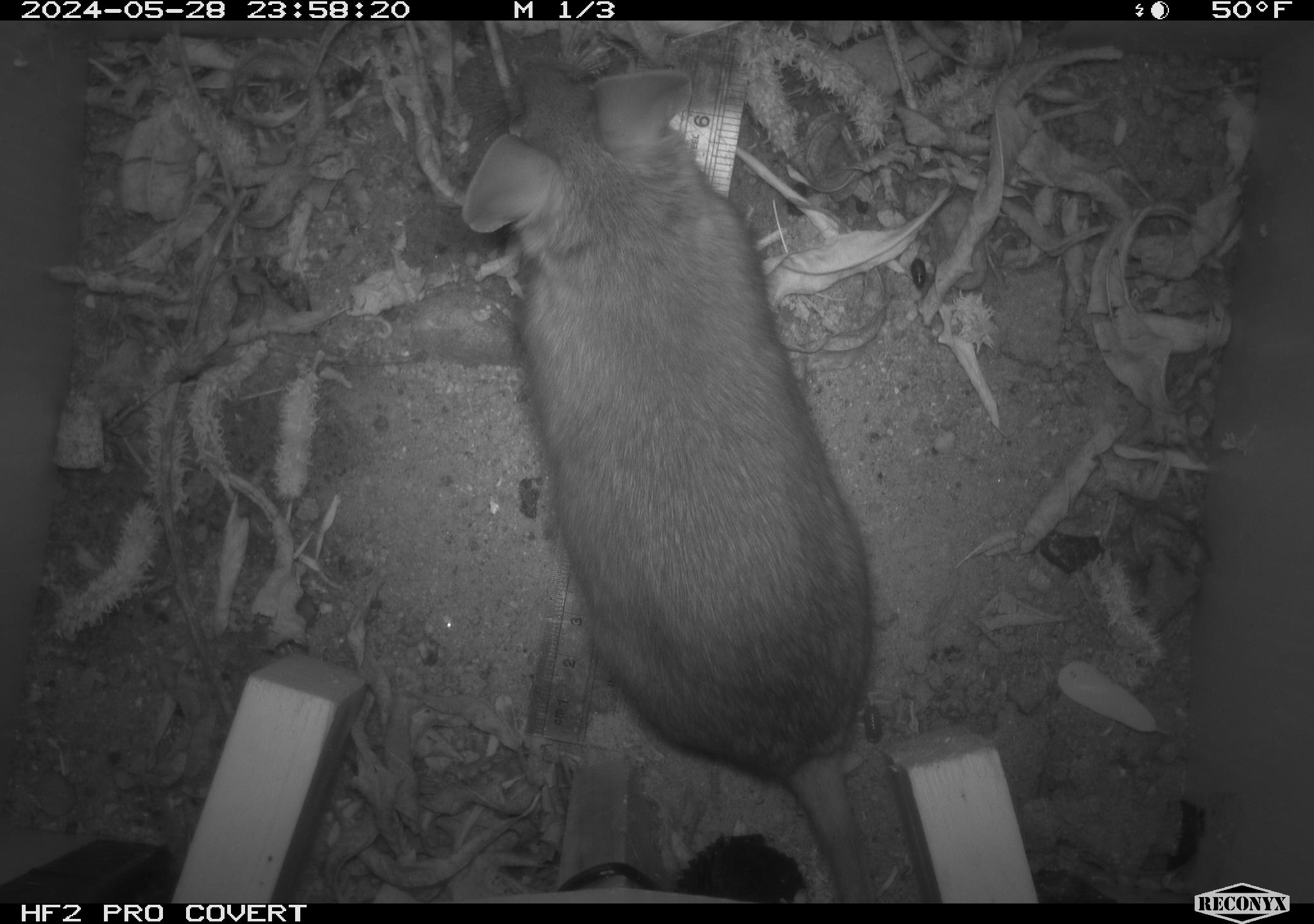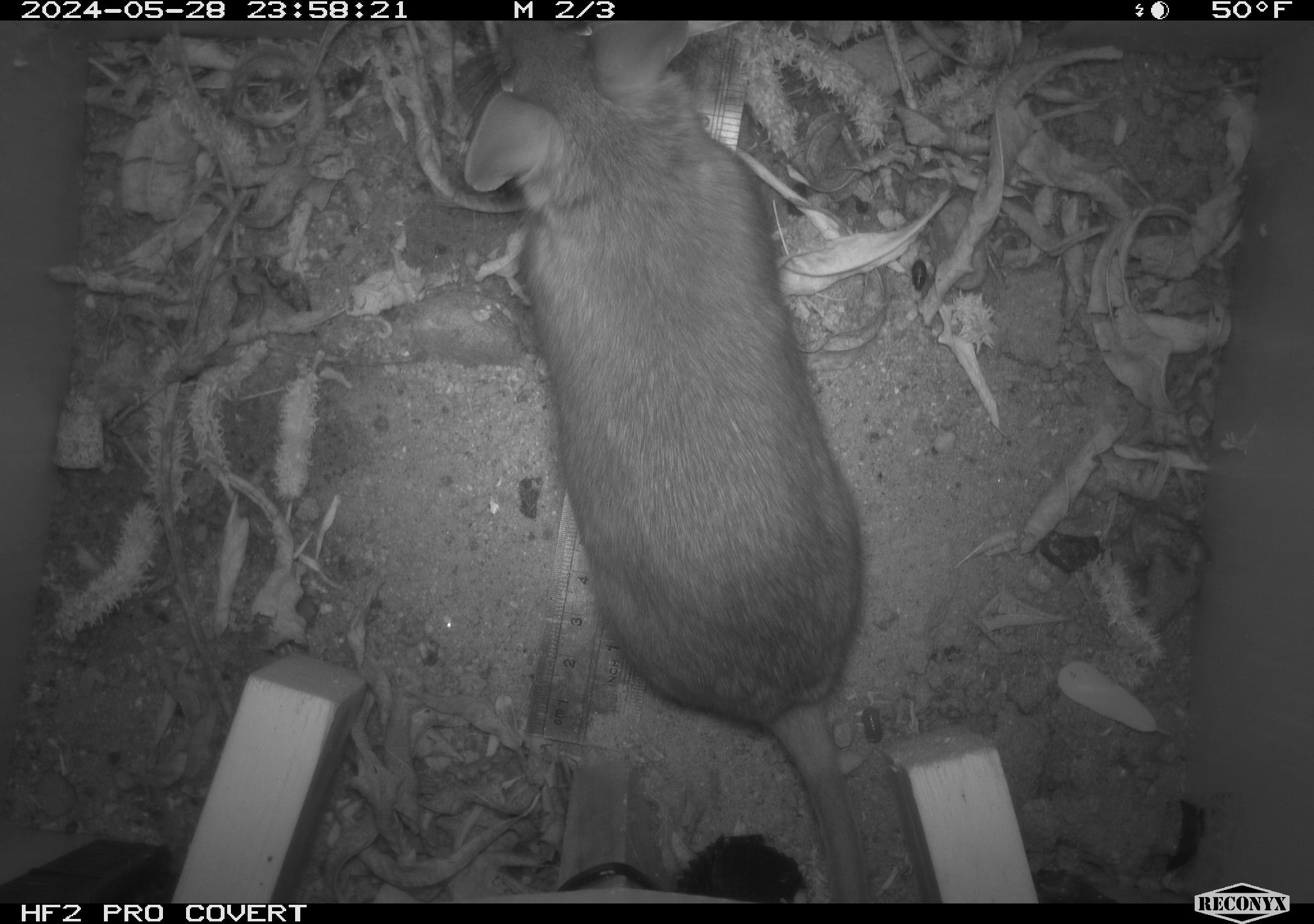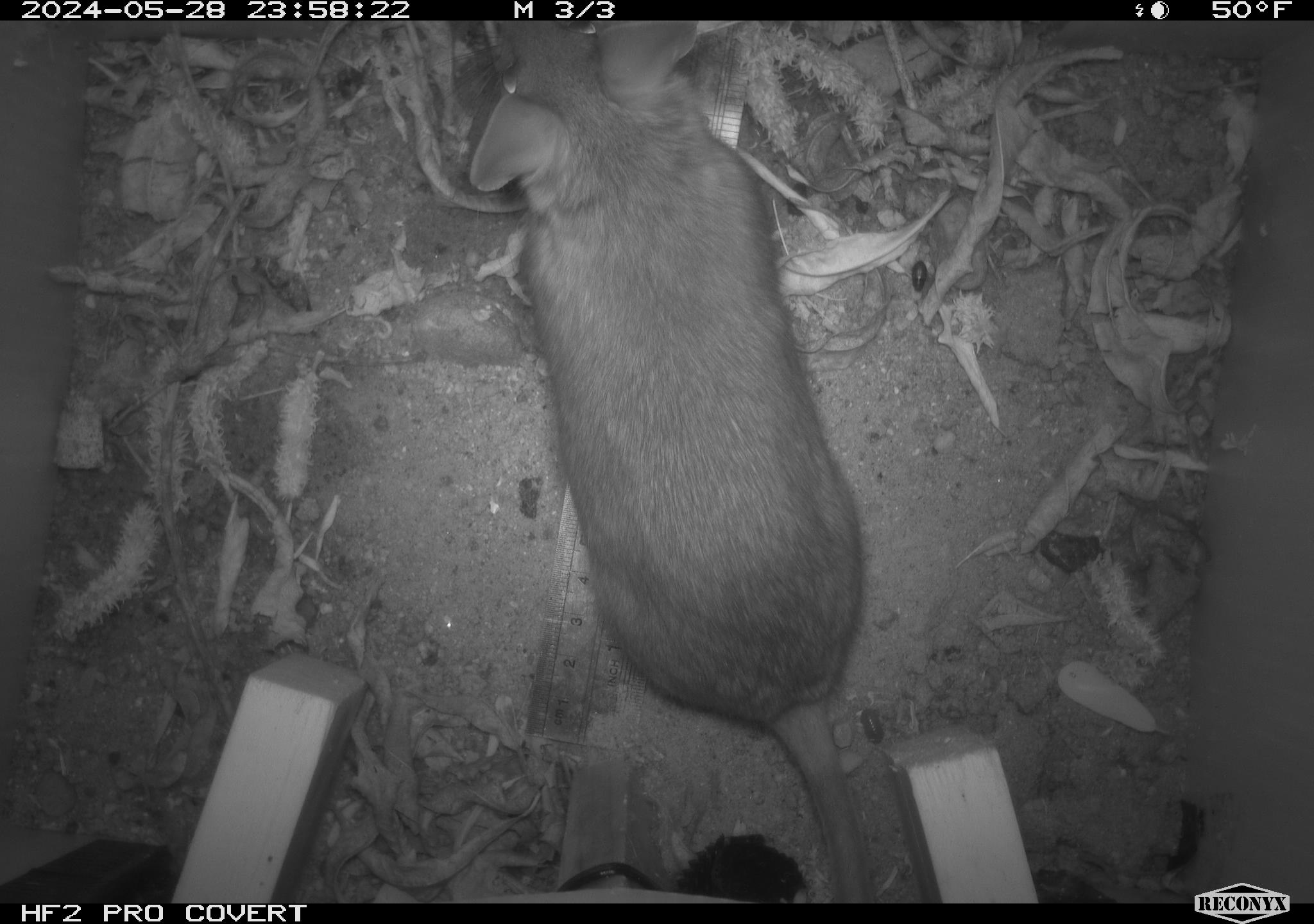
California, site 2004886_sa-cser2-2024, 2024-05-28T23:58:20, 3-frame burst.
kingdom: Animalia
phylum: Chordata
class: Mammalia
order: Rodentia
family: Muridae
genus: Rattus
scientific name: Rattus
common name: rat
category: rattus species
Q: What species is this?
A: Rattus species (rat) (Rattus).